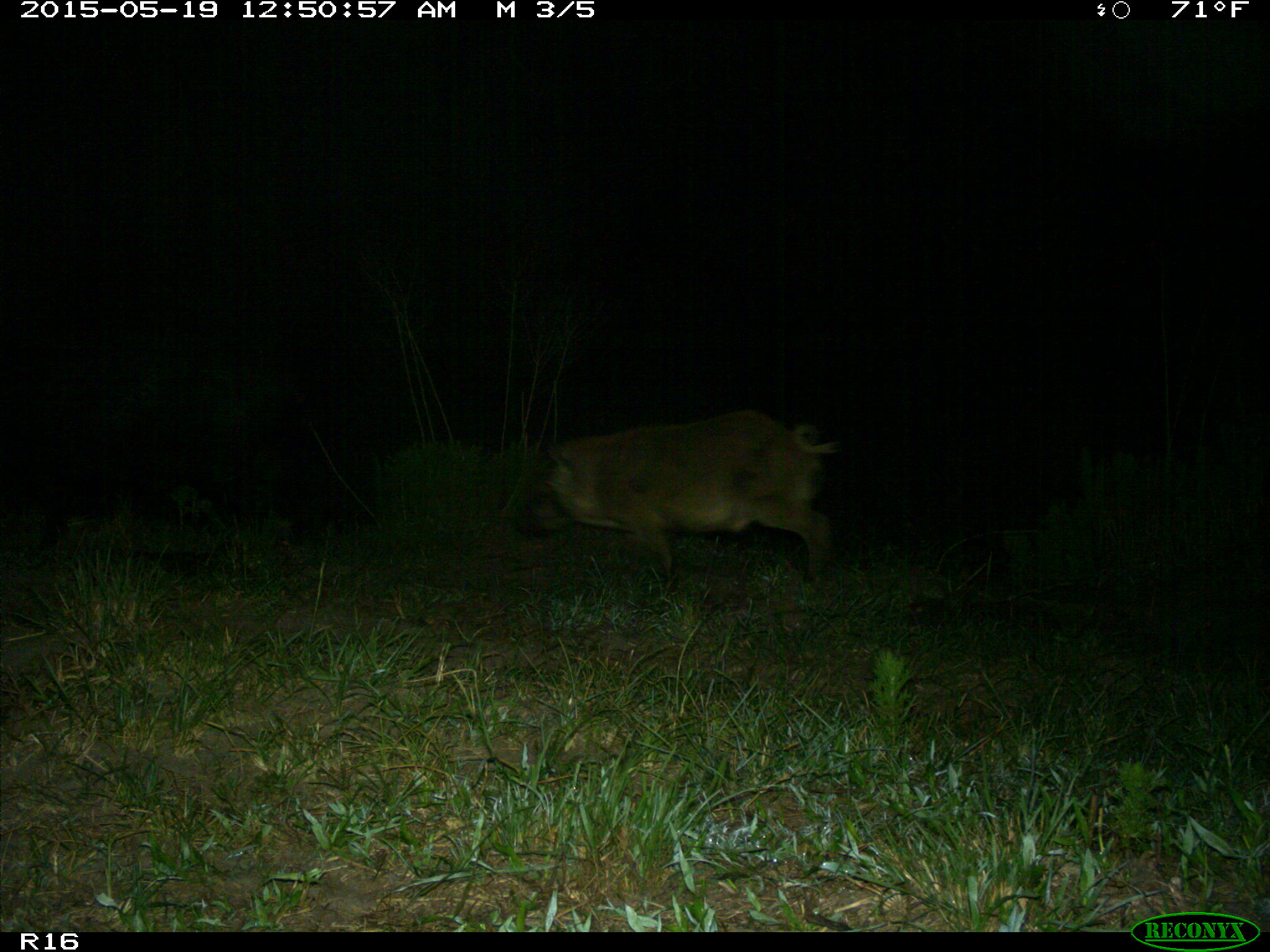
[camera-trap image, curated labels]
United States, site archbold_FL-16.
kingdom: Animalia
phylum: Chordata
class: Mammalia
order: Artiodactyla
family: Suidae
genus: Sus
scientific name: Sus scrofa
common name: wild boar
Sus scrofa (wild boar).